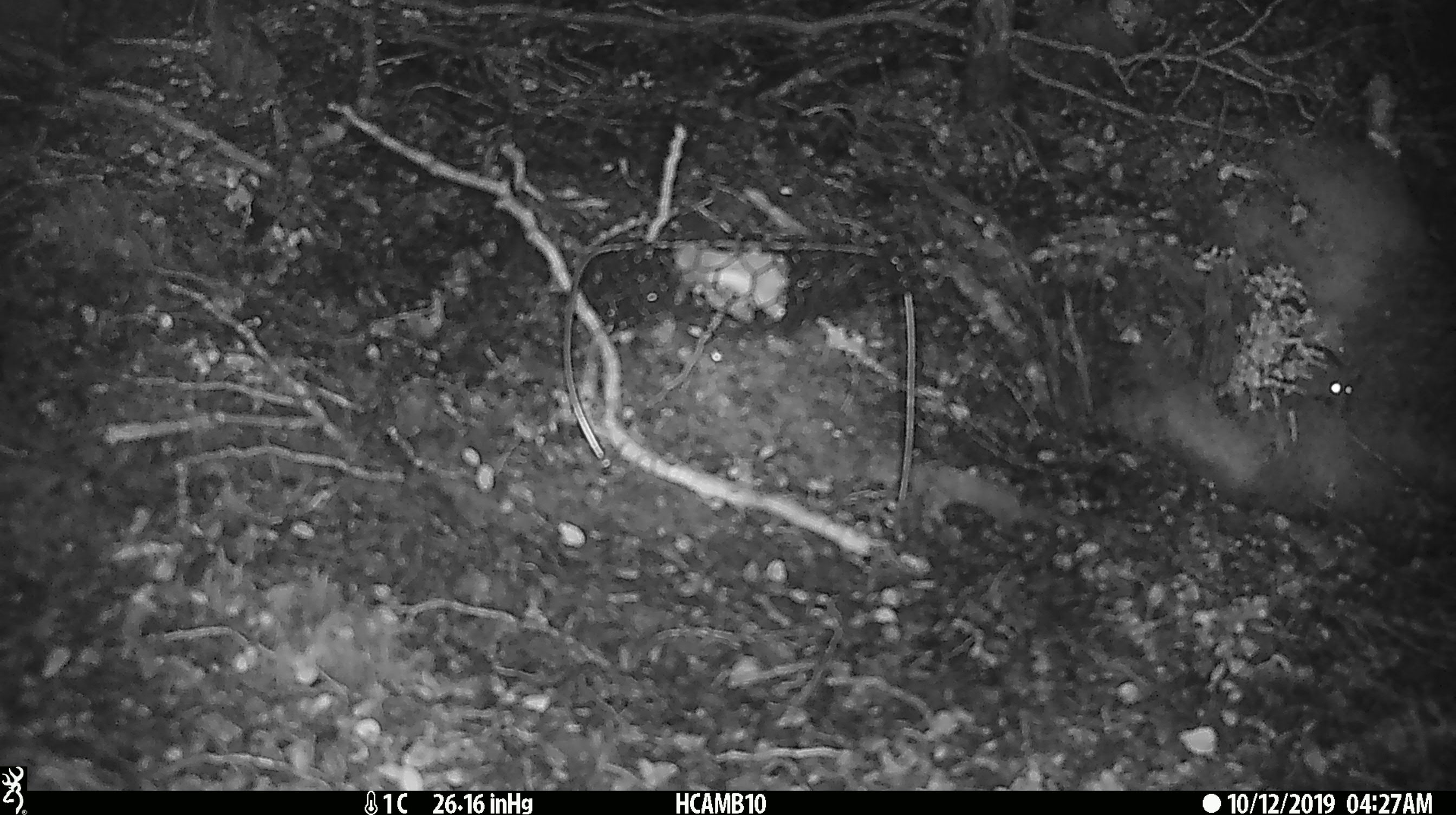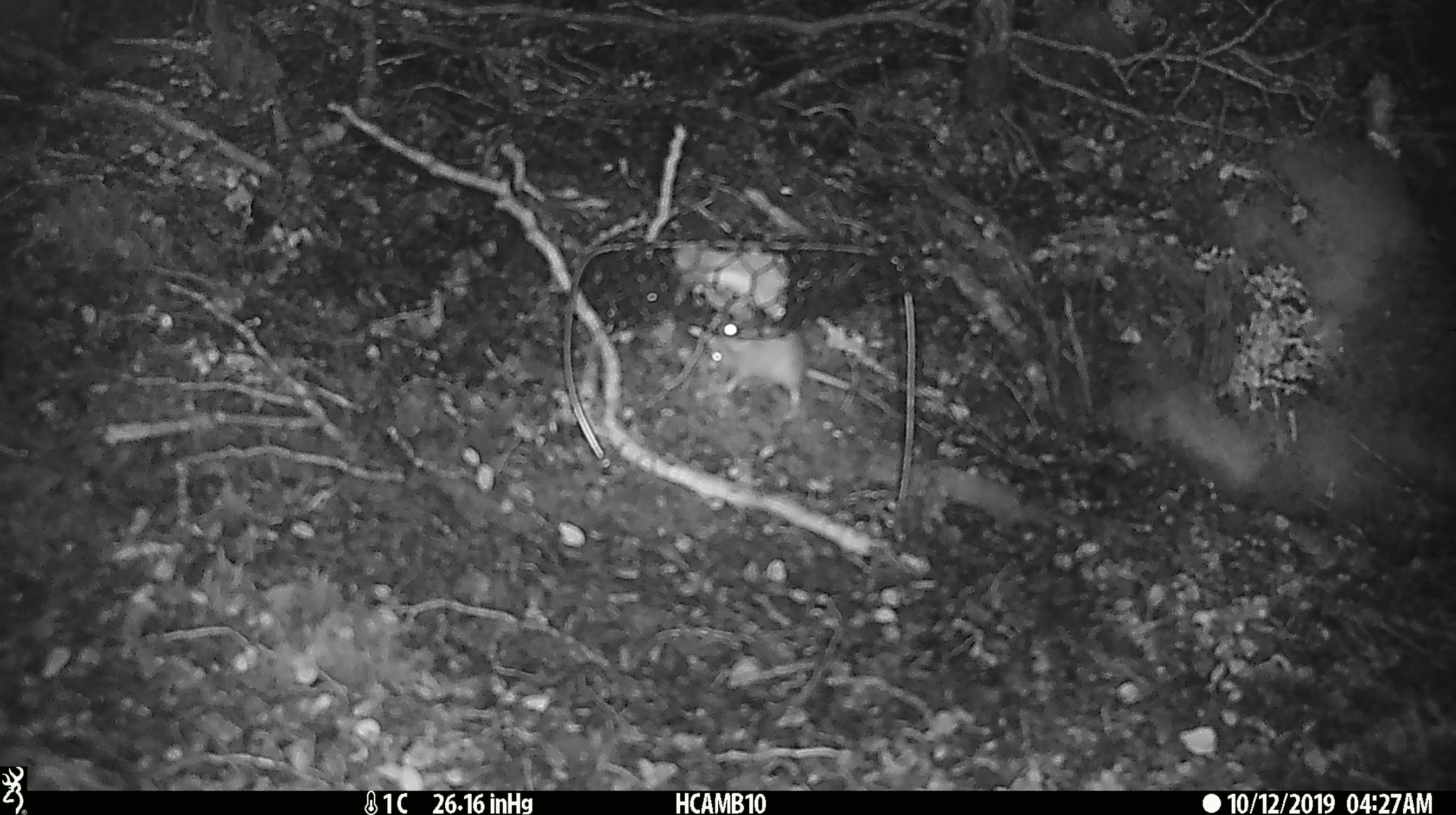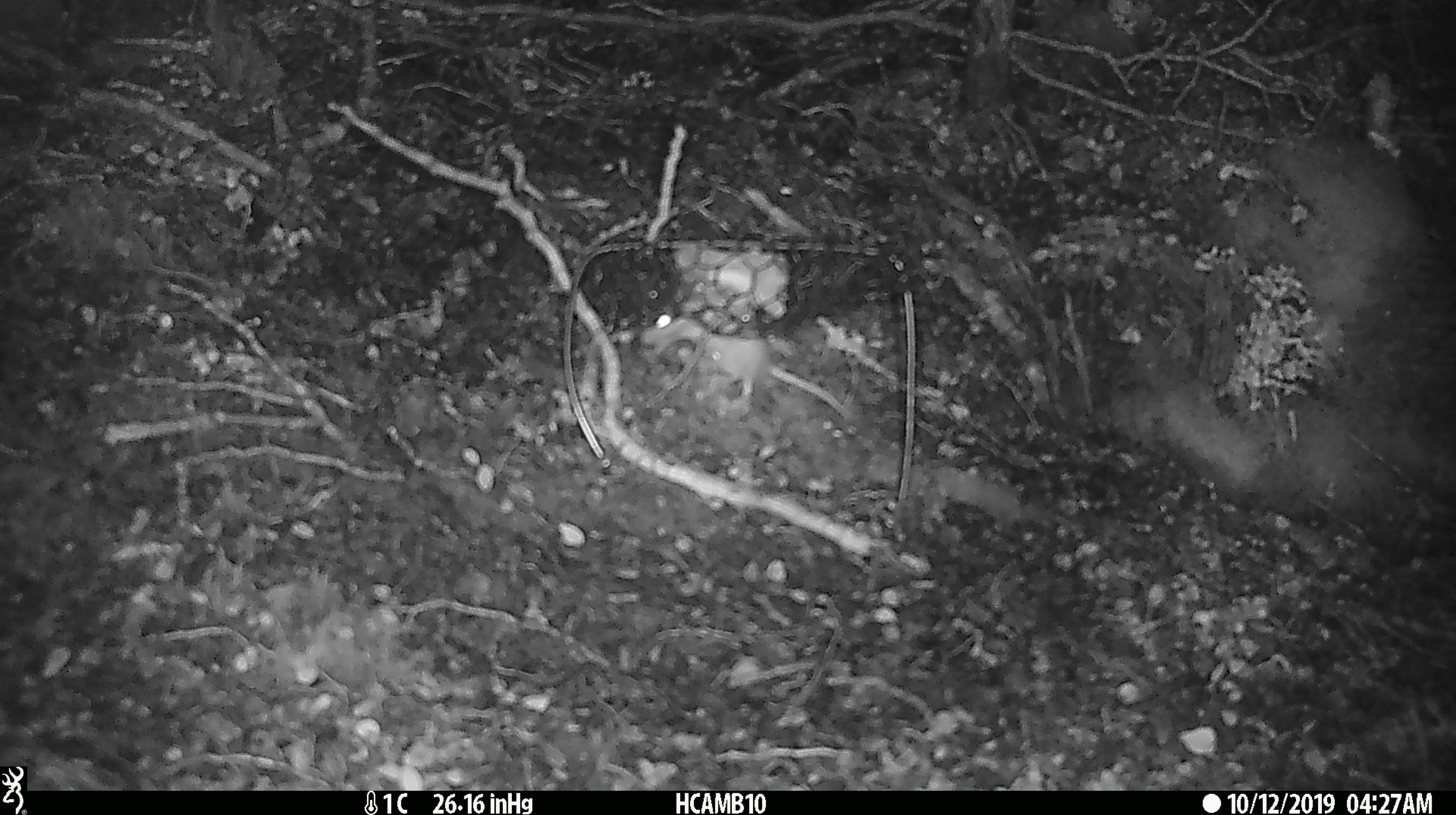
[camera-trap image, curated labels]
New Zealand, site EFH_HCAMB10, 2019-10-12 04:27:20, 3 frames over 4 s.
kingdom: Animalia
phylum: Chordata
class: Mammalia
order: Rodentia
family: Muridae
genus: Mus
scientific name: Mus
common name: mouse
Mouse (Mus).